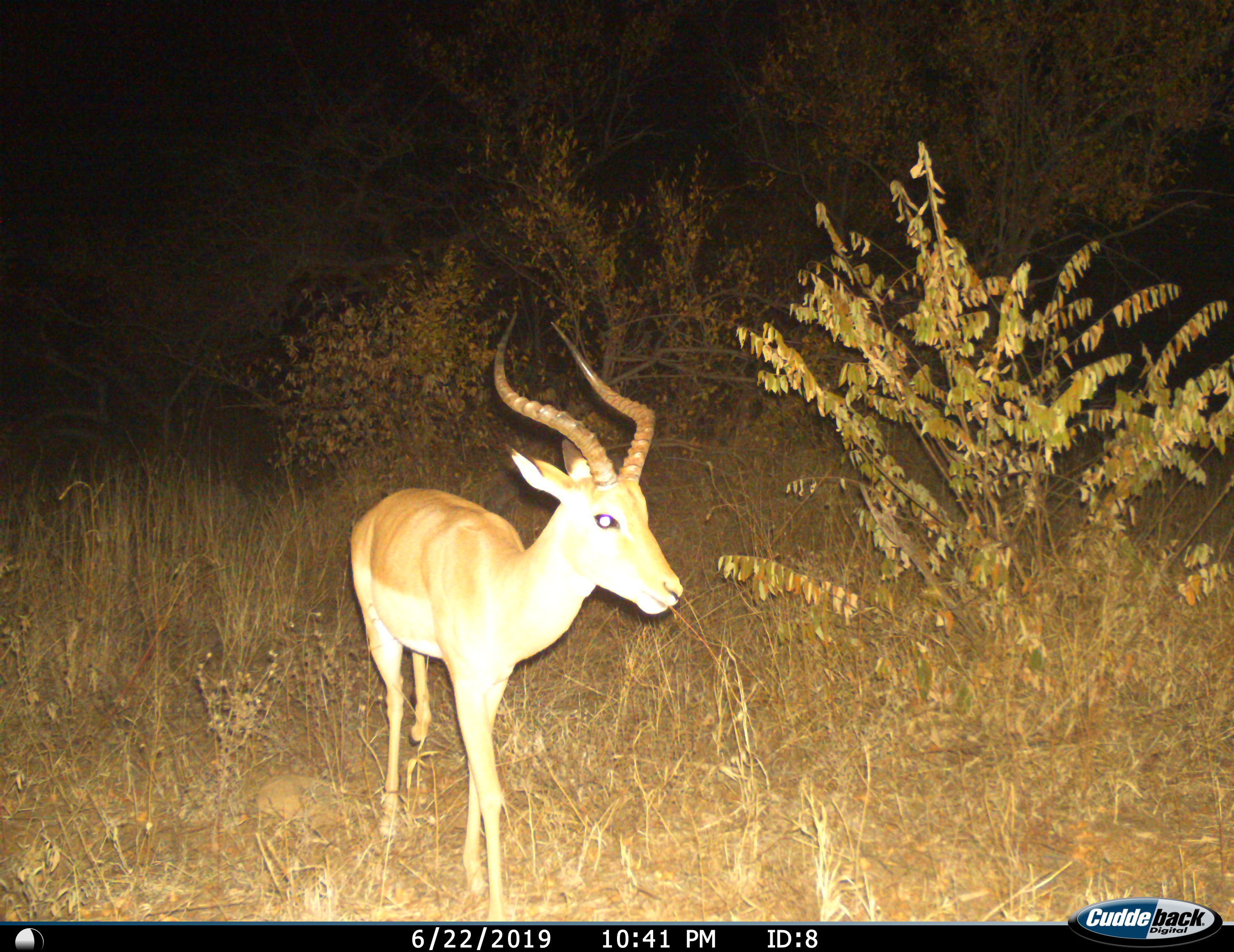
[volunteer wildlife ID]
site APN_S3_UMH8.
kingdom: Animalia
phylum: Chordata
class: Mammalia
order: Artiodactyla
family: Bovidae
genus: Aepyceros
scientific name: Aepyceros melampus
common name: impala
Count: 1.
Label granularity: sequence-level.